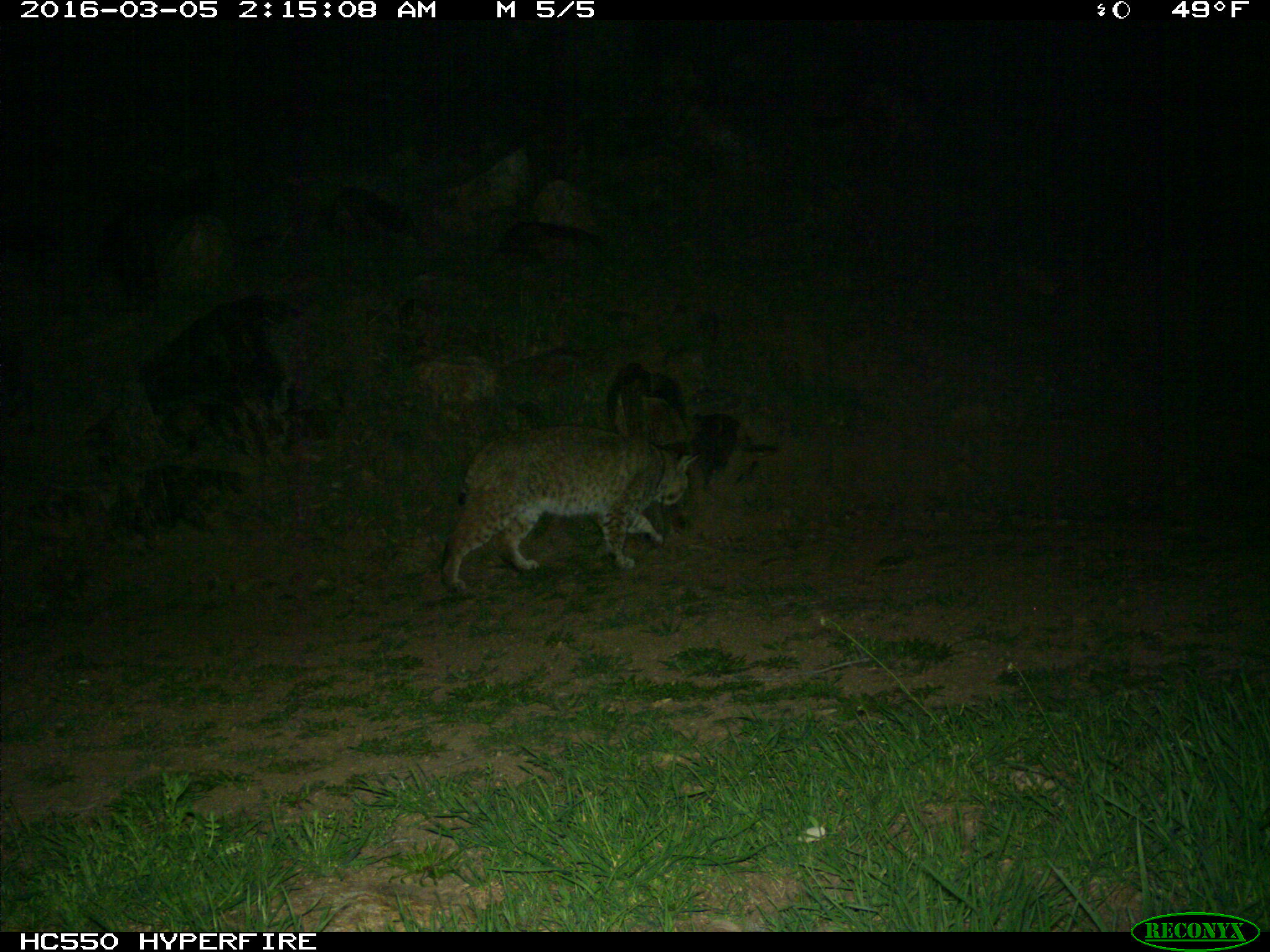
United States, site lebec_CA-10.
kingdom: Animalia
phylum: Chordata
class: Mammalia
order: Carnivora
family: Felidae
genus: Lynx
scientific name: Lynx rufus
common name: bobcat